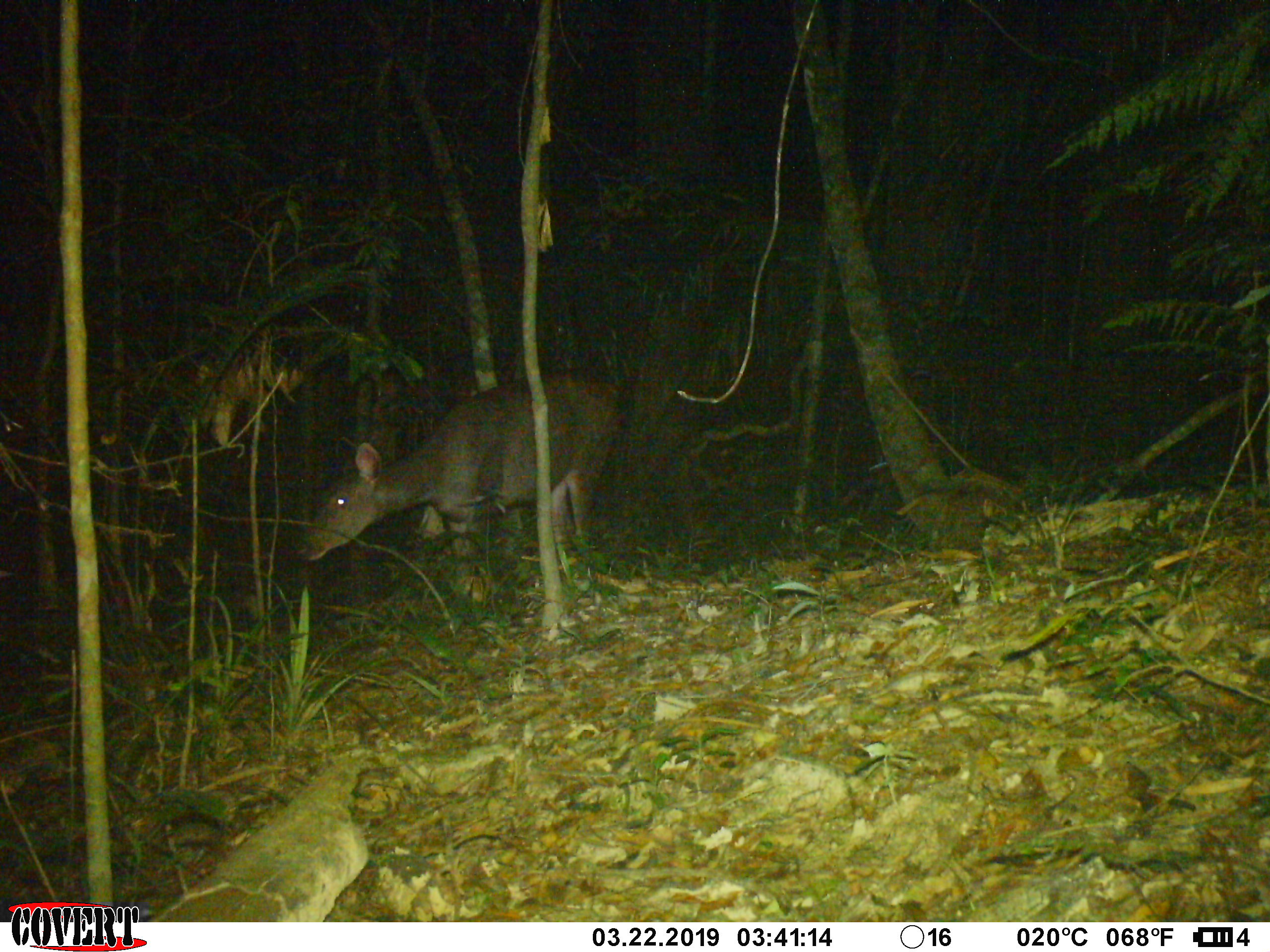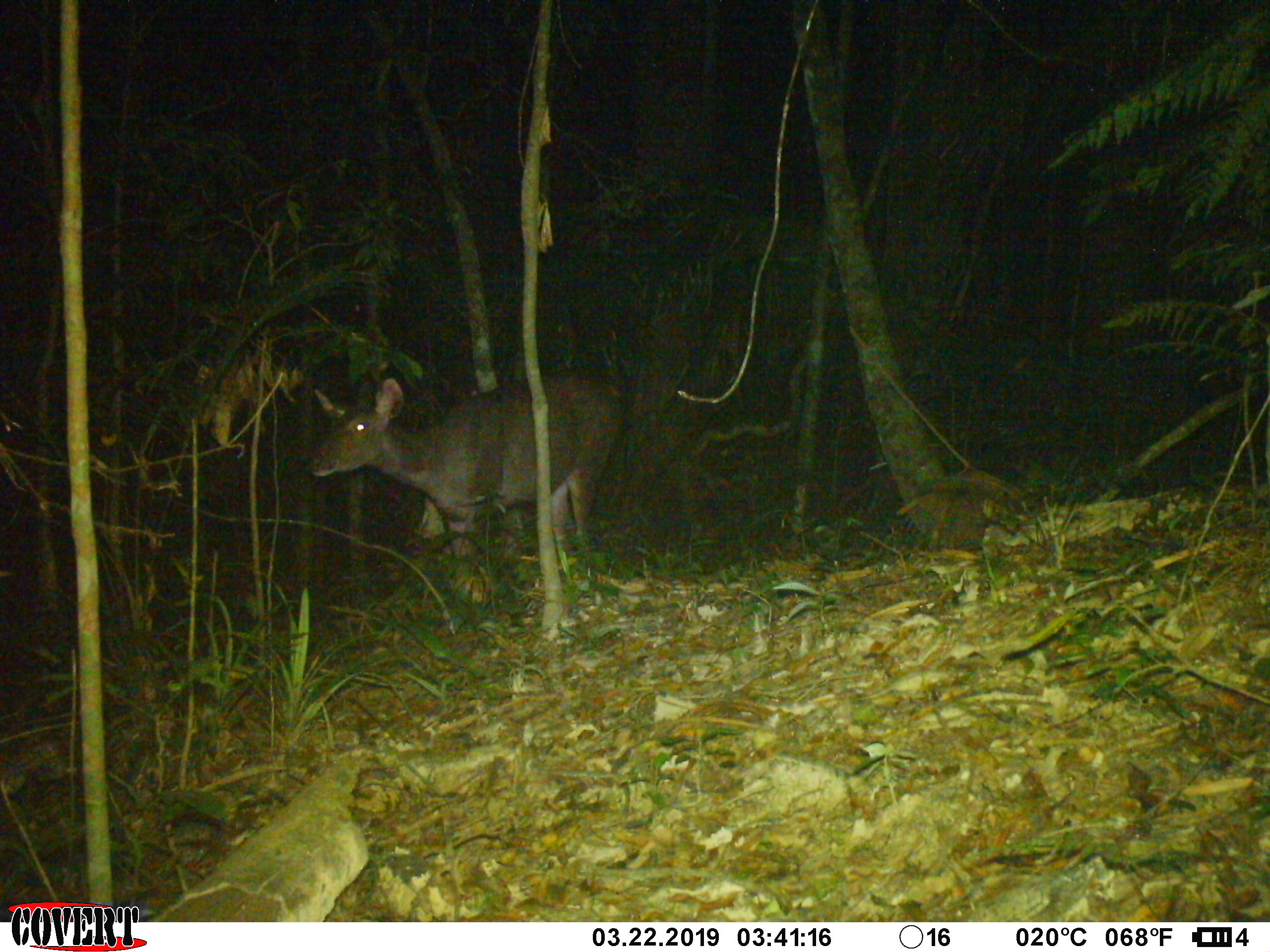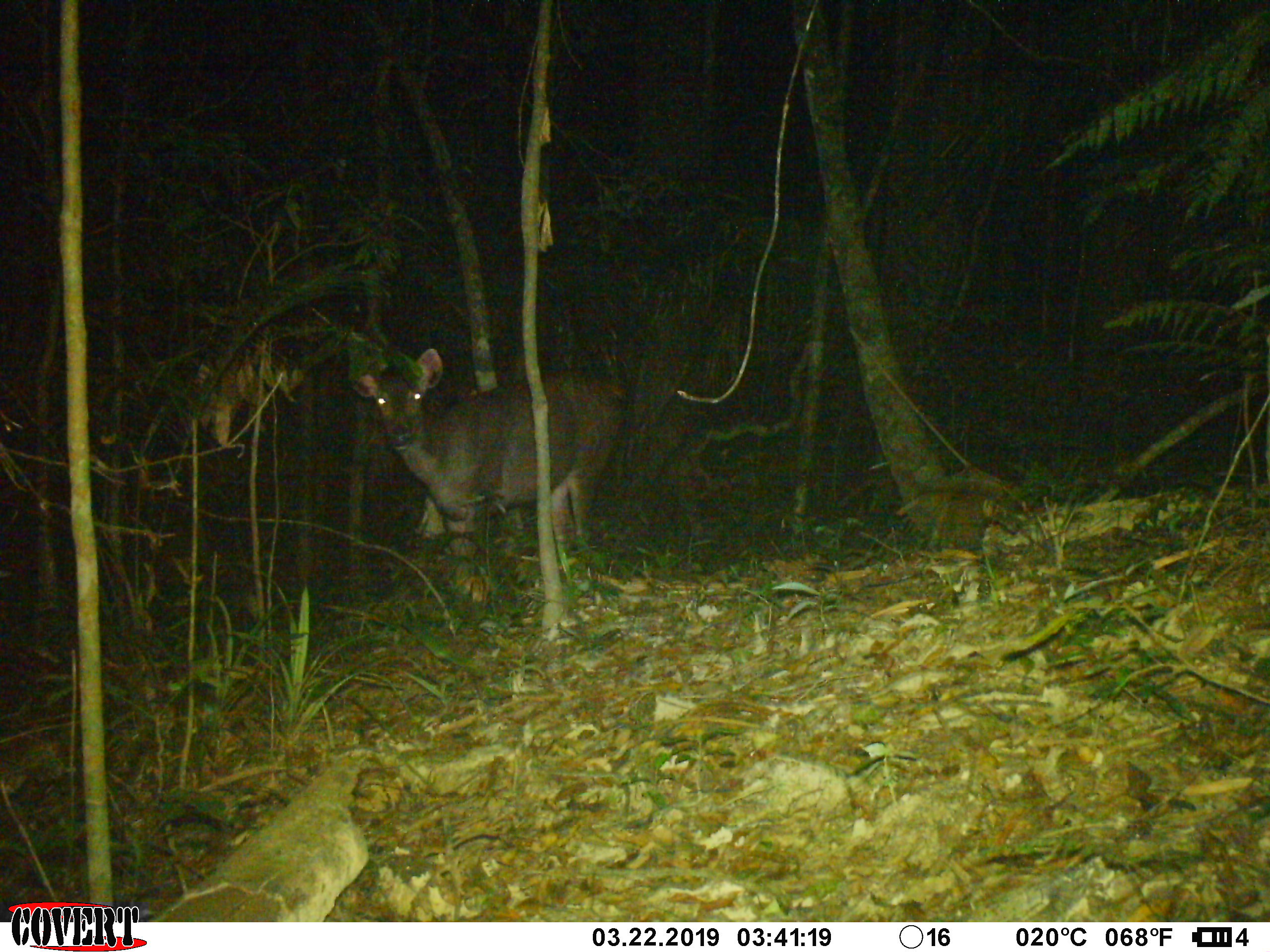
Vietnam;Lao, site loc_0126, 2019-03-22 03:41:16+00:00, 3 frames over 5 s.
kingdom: Animalia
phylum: Chordata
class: Mammalia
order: Artiodactyla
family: Cervidae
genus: Rusa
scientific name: Rusa unicolor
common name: sambar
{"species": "sambar (Rusa unicolor)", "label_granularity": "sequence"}